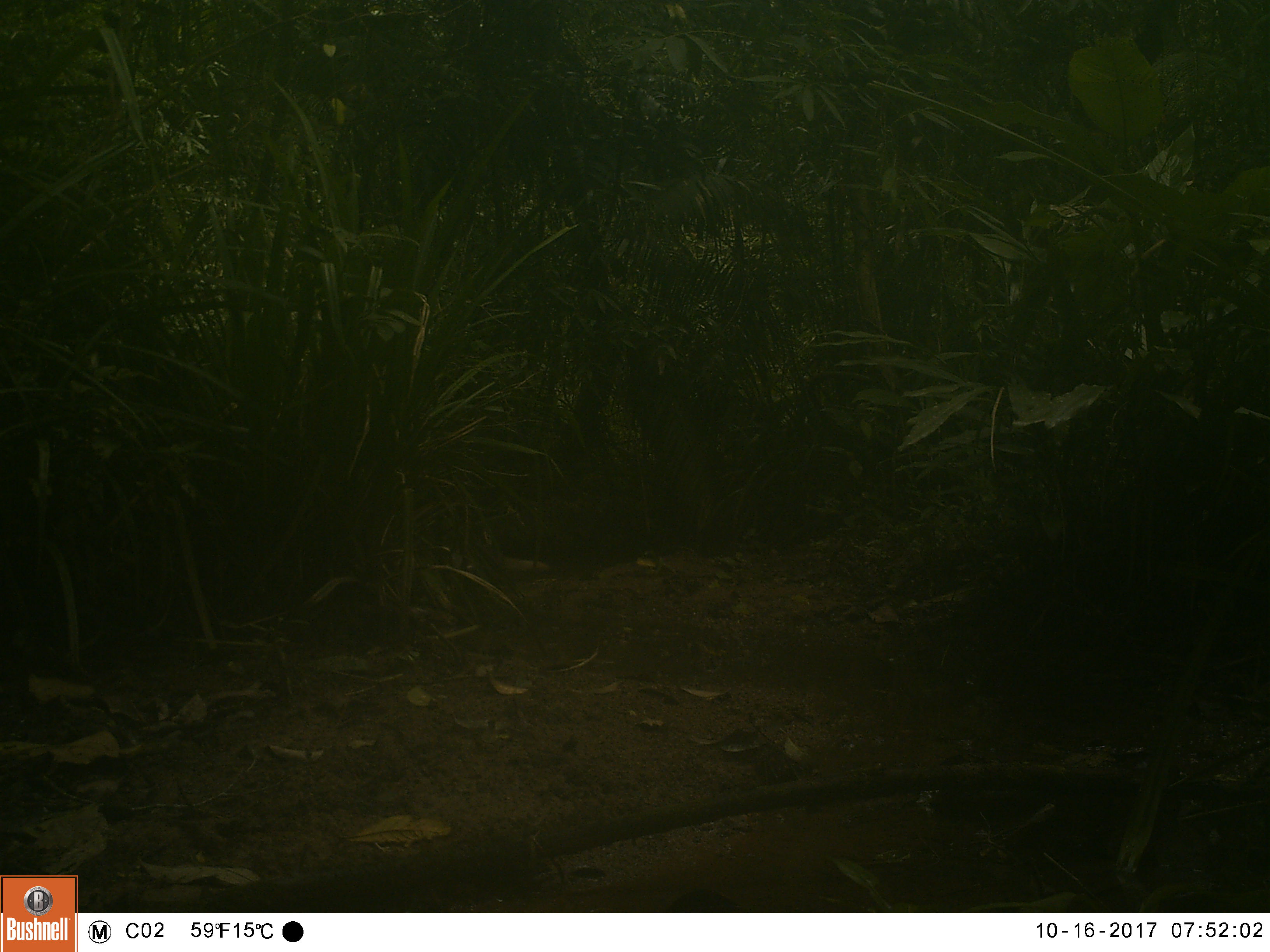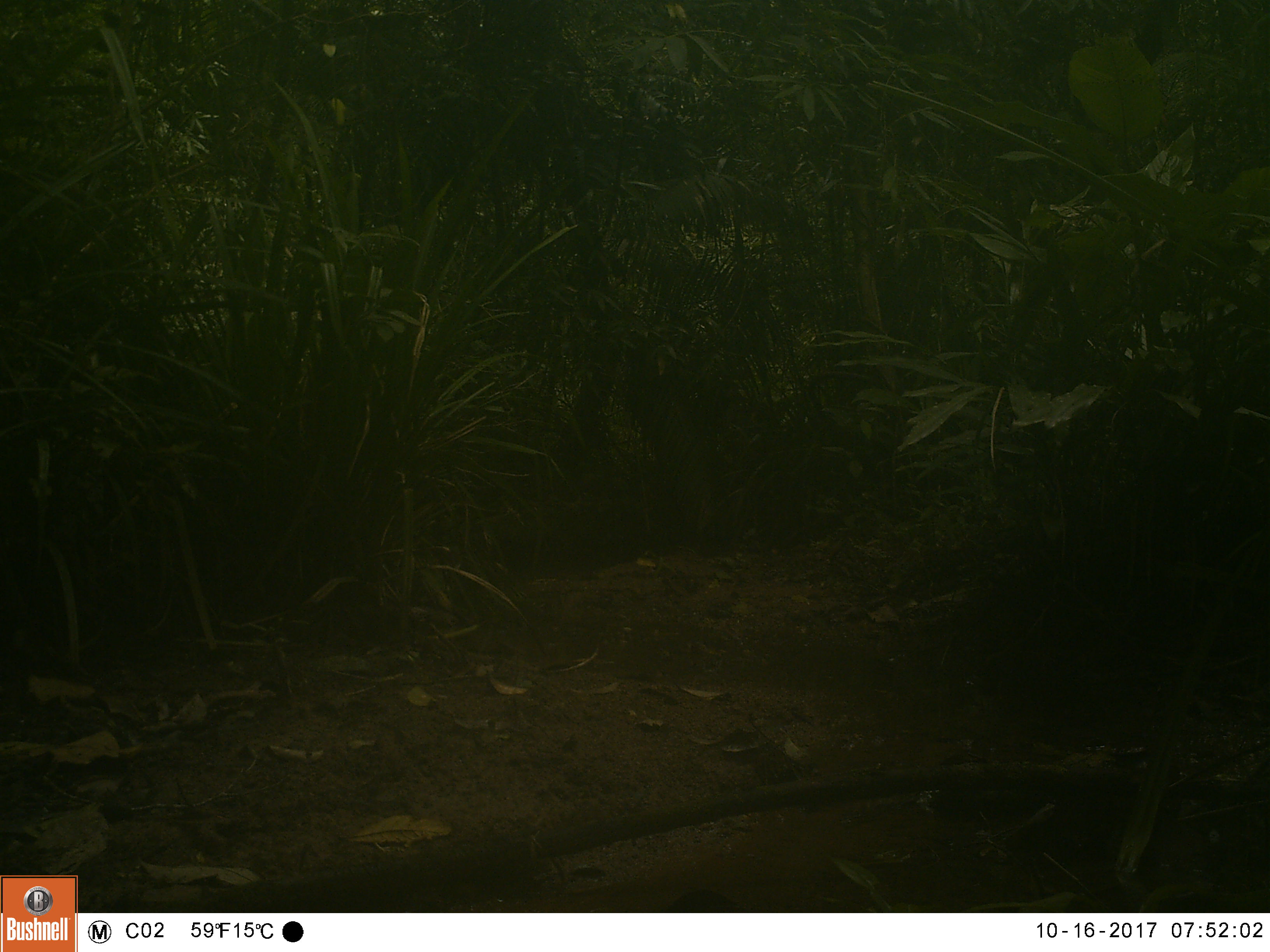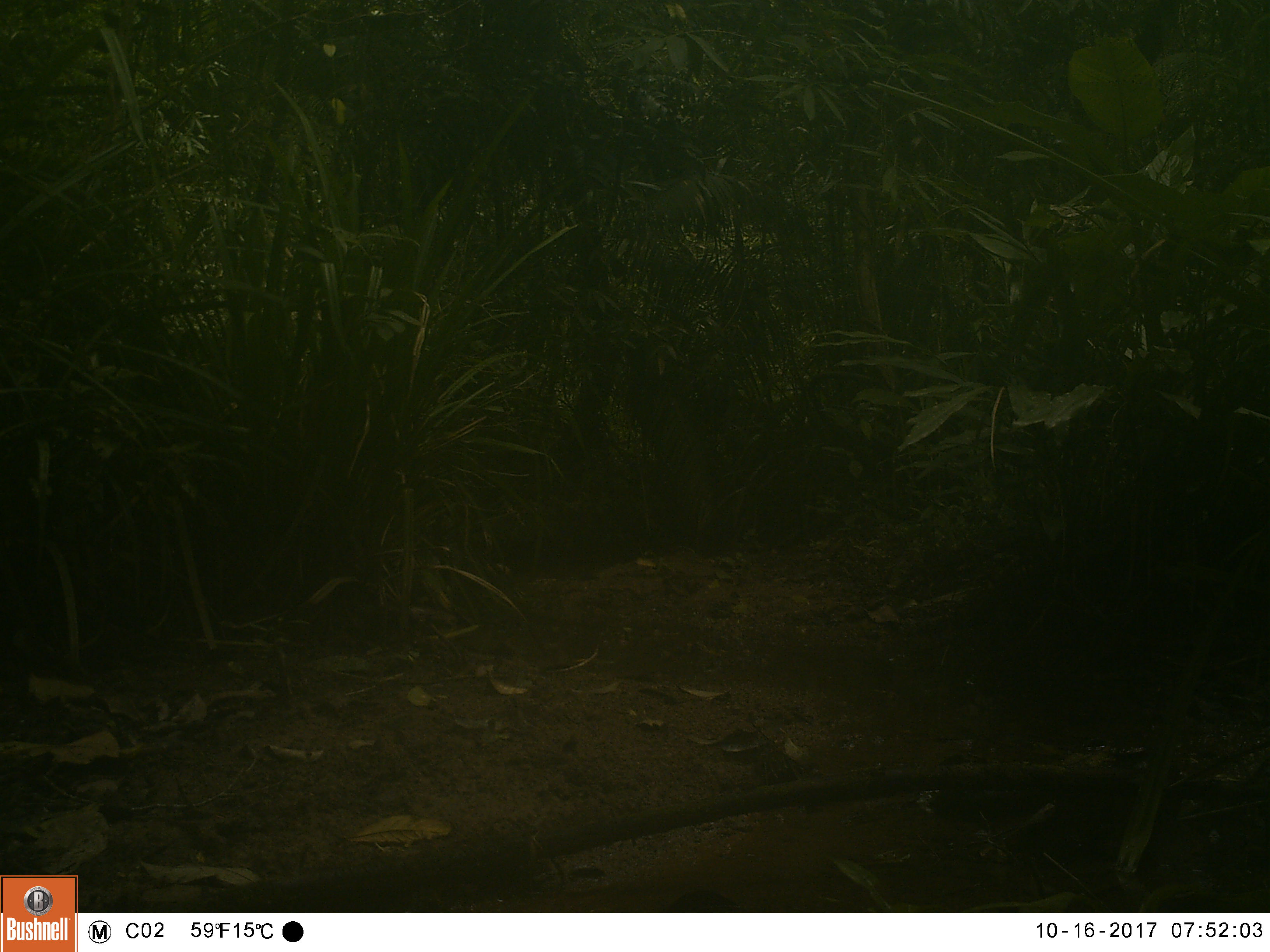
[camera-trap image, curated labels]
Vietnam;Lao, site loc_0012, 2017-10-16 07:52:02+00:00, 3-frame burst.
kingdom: Animalia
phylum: Chordata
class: Mammalia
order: Carnivora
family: Herpestidae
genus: Urva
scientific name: Urva urva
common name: crab-eating mongoose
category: crab eating mongoose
Crab eating mongoose (crab-eating mongoose) (Urva urva). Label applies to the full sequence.